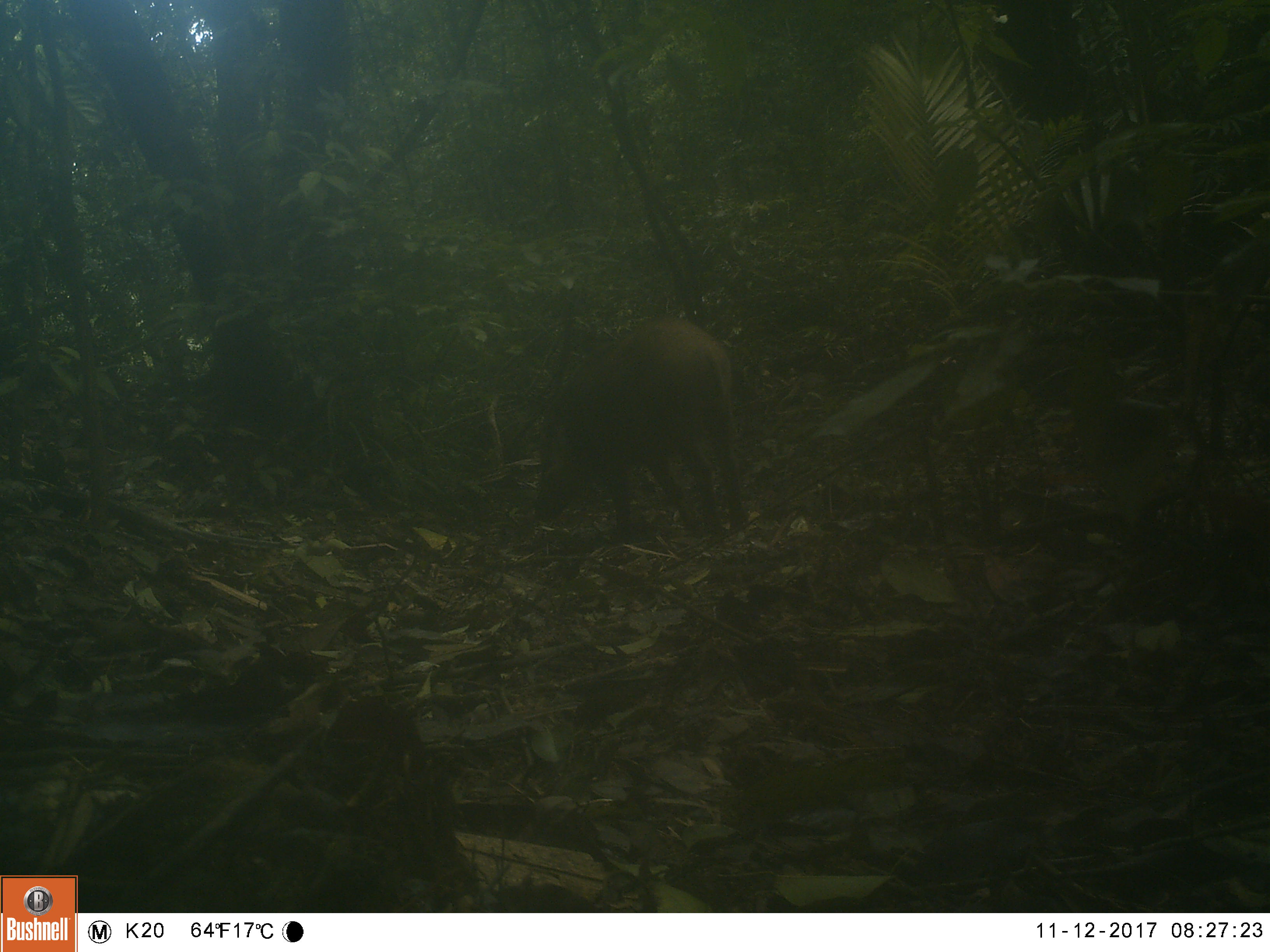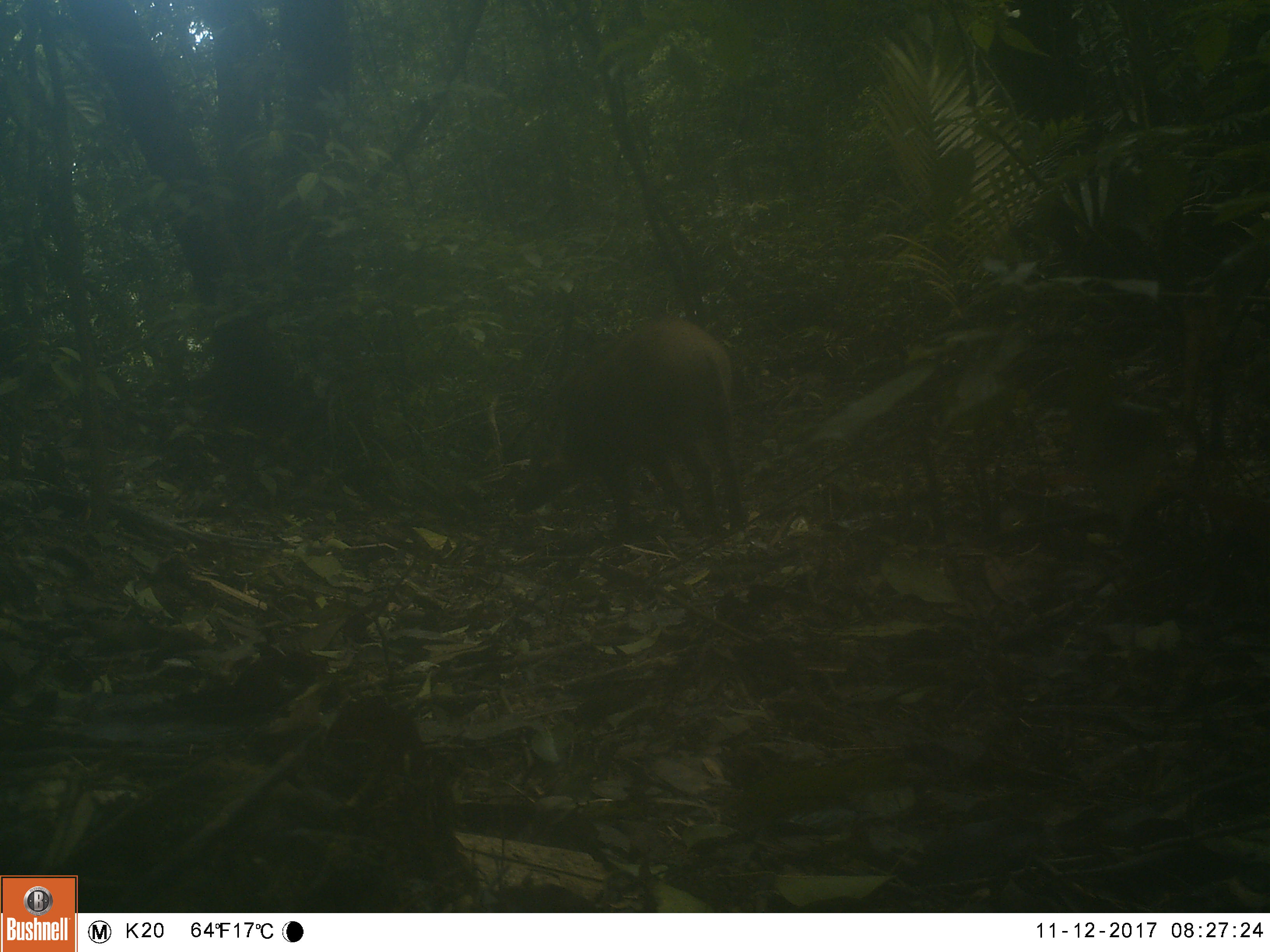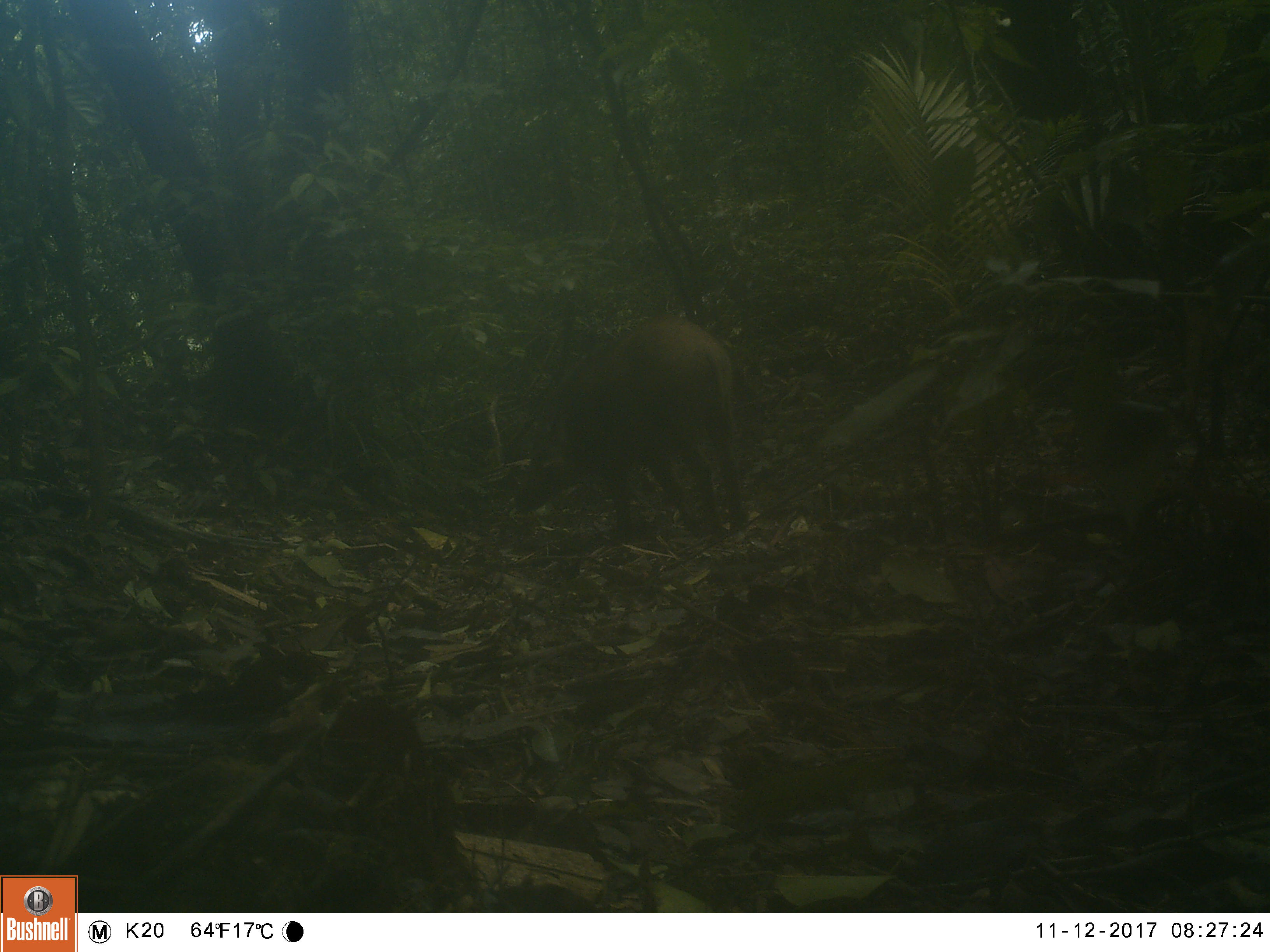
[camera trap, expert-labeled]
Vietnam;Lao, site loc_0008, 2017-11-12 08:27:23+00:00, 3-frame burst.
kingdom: Animalia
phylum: Chordata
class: Mammalia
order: Artiodactyla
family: Suidae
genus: Sus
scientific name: Sus scrofa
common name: eurasian wild pig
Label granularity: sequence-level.